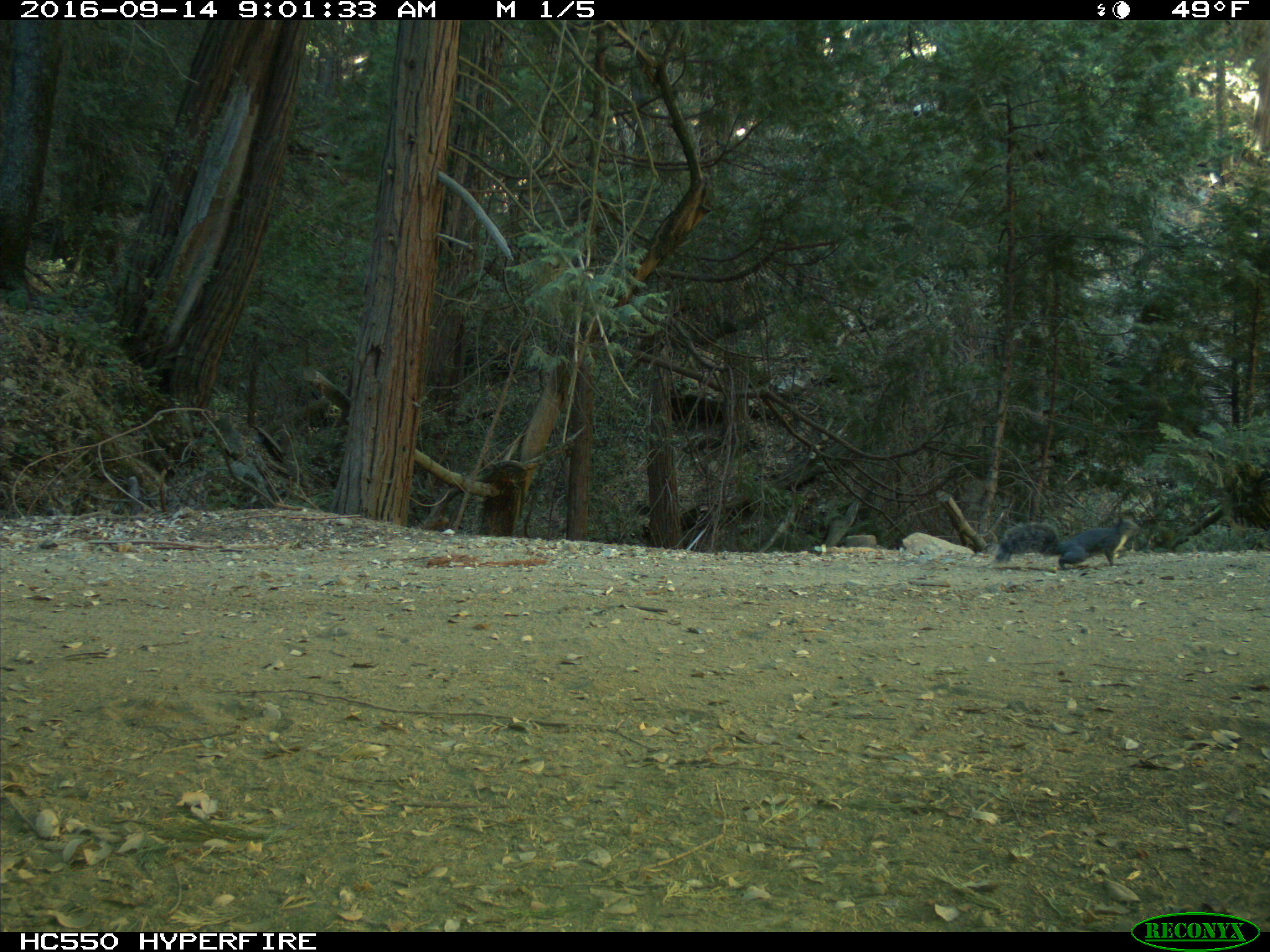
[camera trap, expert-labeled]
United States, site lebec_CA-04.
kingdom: Animalia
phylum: Chordata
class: Mammalia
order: Rodentia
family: Sciuridae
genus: Sciurus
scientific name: Sciurus carolinensis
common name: eastern gray squirrel